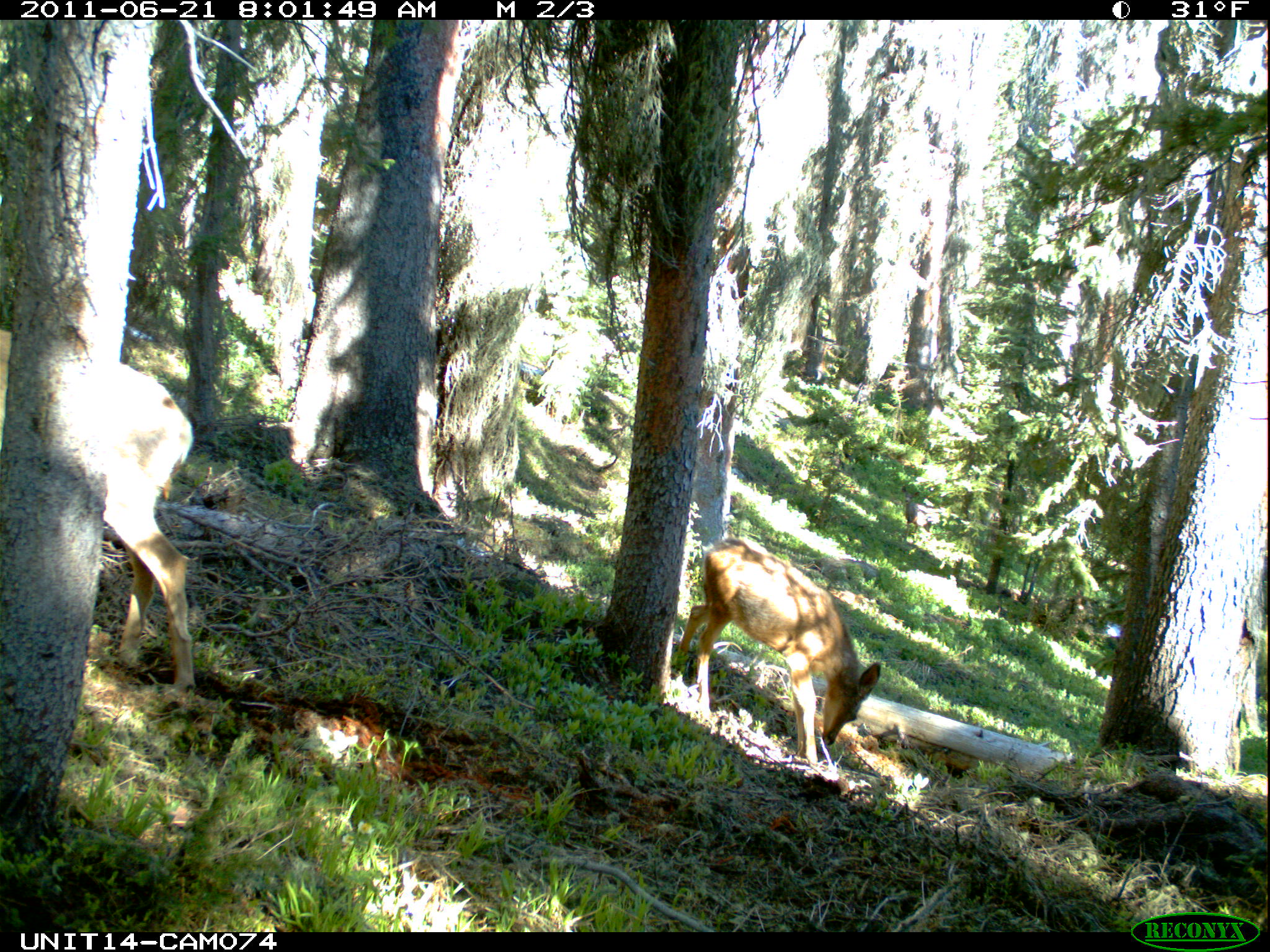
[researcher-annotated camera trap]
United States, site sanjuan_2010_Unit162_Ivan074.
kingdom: Animalia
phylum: Chordata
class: Mammalia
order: Artiodactyla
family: Cervidae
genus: Odocoileus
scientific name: Odocoileus hemionus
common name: mule deer